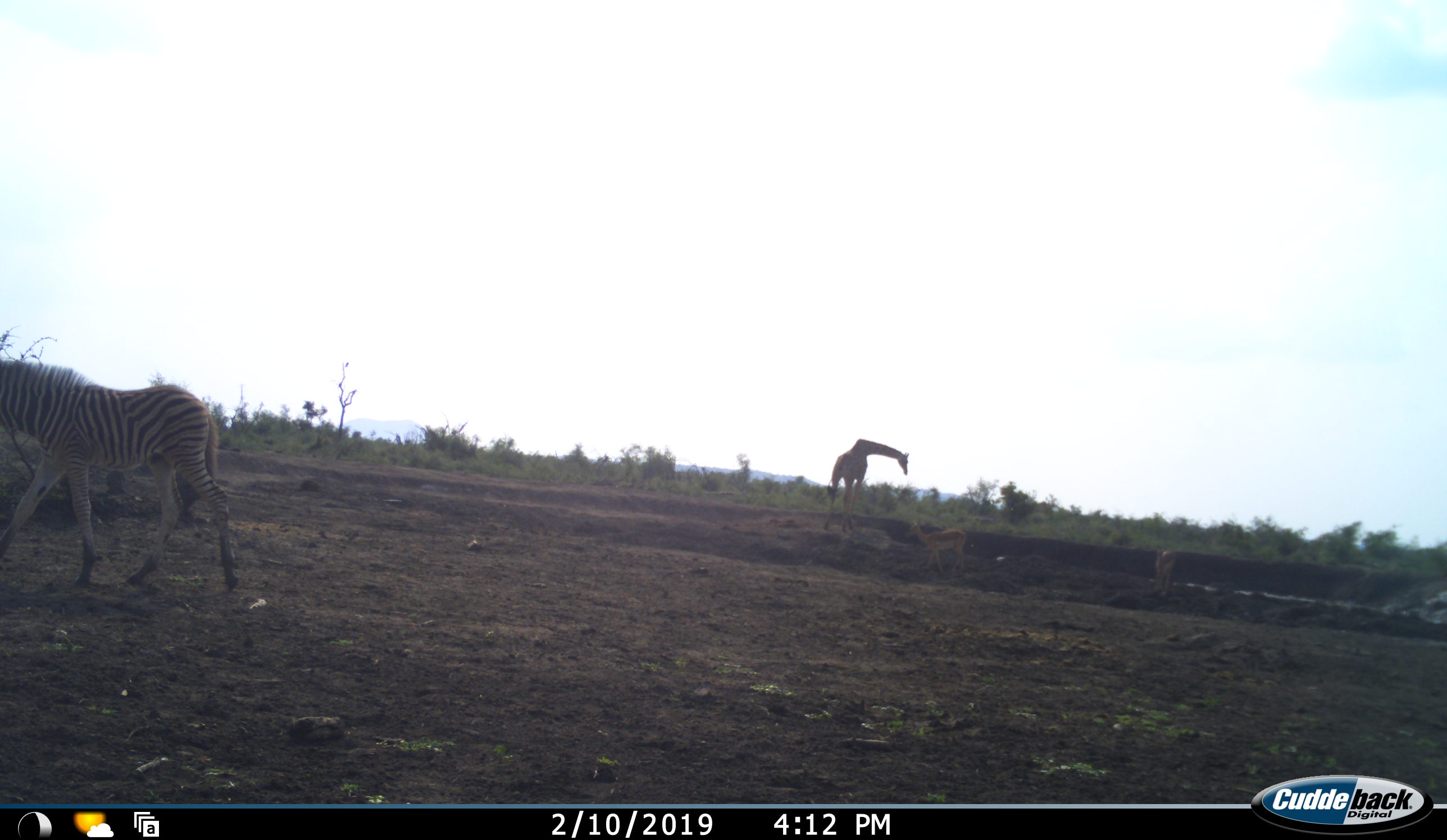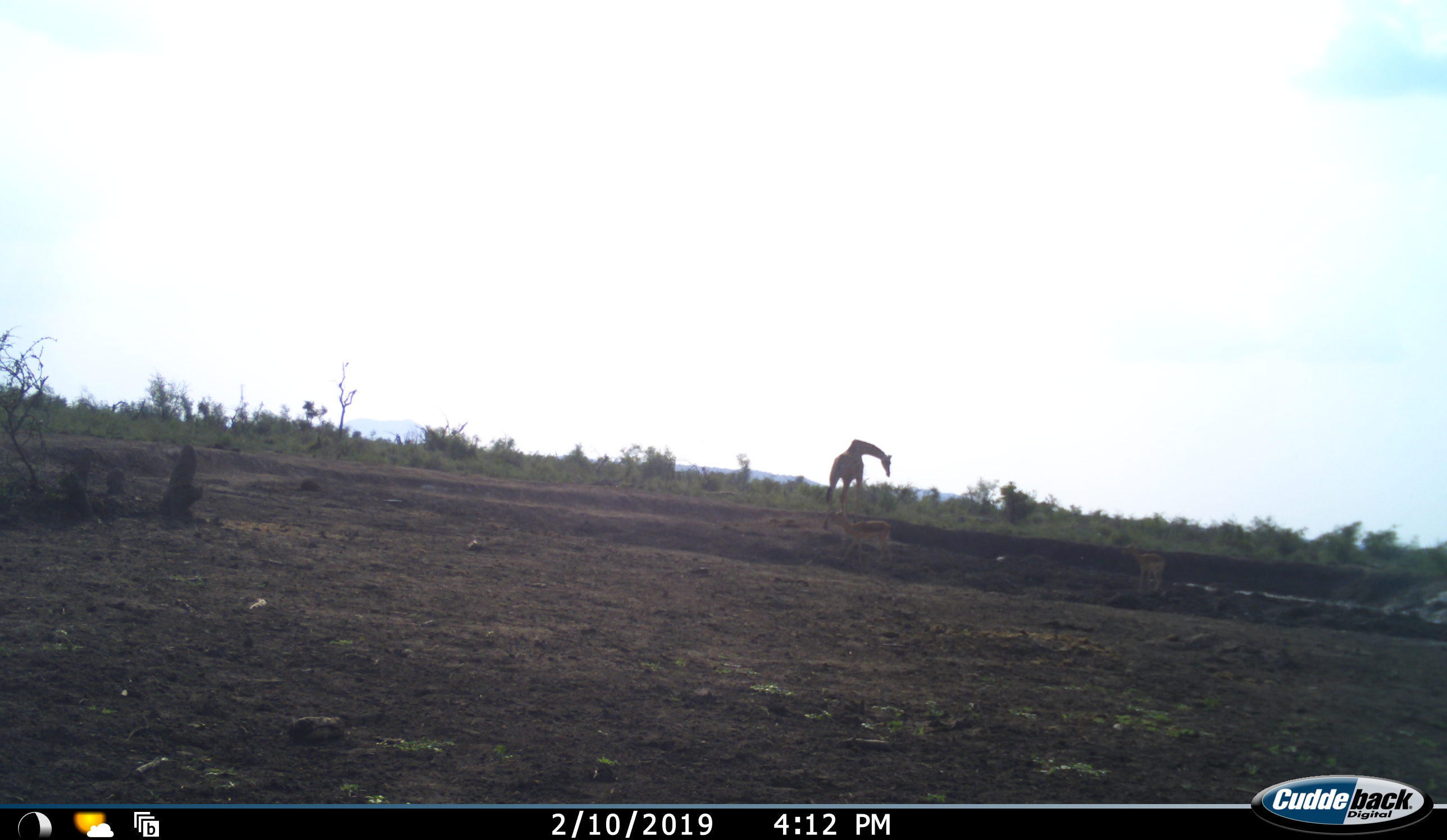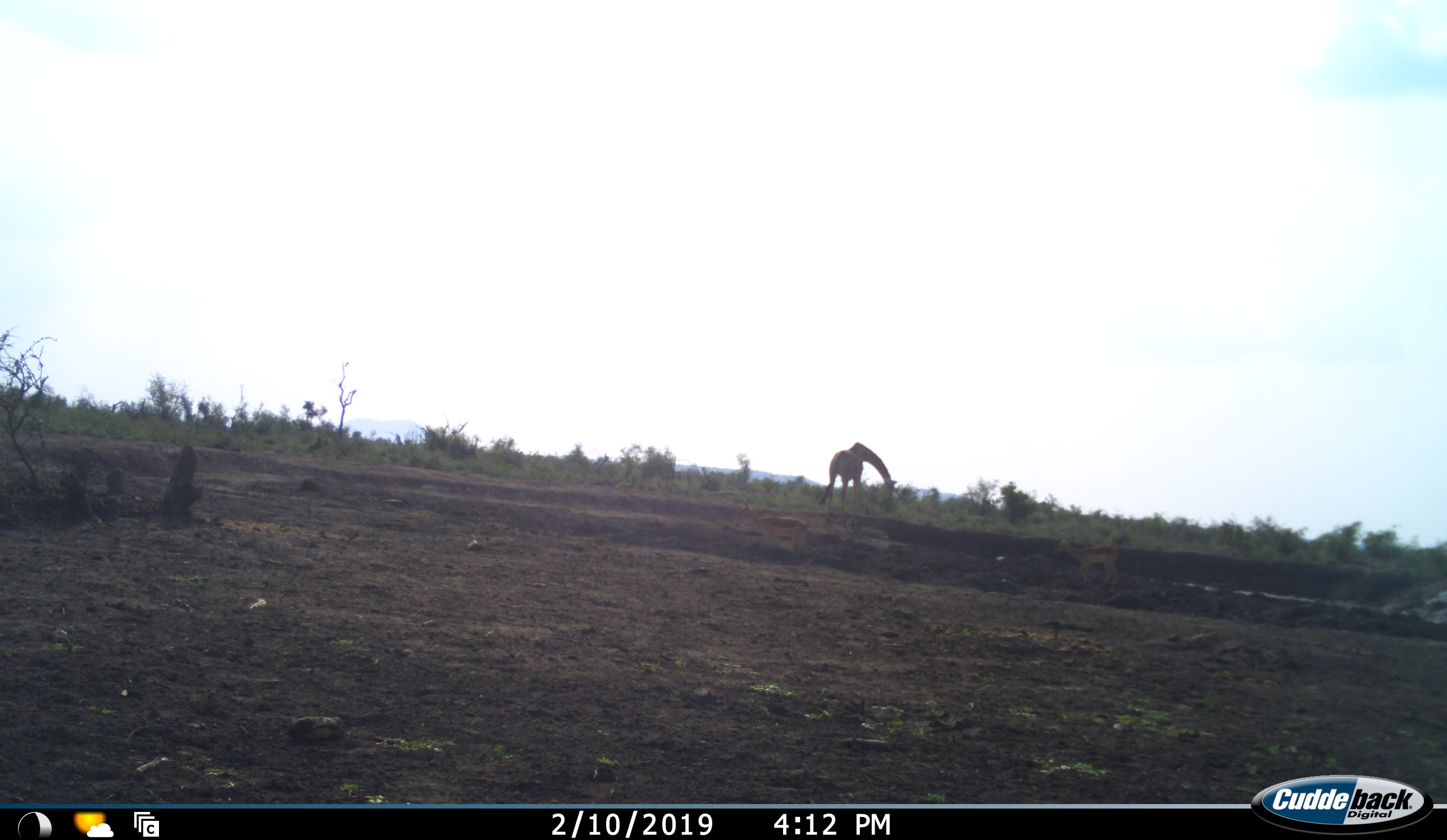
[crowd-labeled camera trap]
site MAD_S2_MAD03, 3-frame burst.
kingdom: Animalia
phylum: Chordata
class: Mammalia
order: Artiodactyla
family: Giraffidae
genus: Giraffa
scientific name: Giraffa camelopardalis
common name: giraffe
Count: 1.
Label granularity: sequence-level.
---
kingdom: Animalia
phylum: Chordata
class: Mammalia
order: Perissodactyla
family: Equidae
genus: Equus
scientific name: Equus quagga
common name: plains zebra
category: zebraplains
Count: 1.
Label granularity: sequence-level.